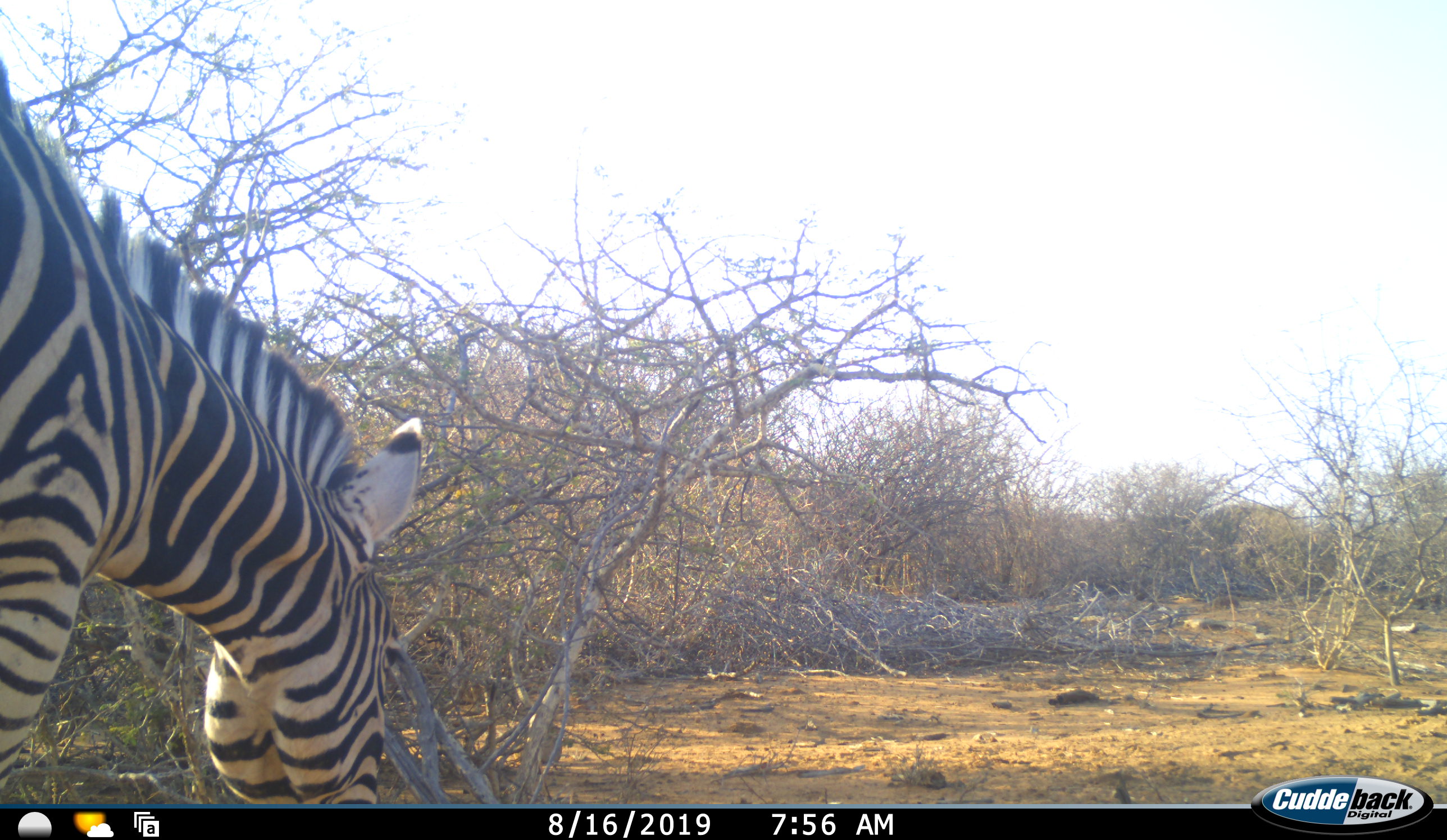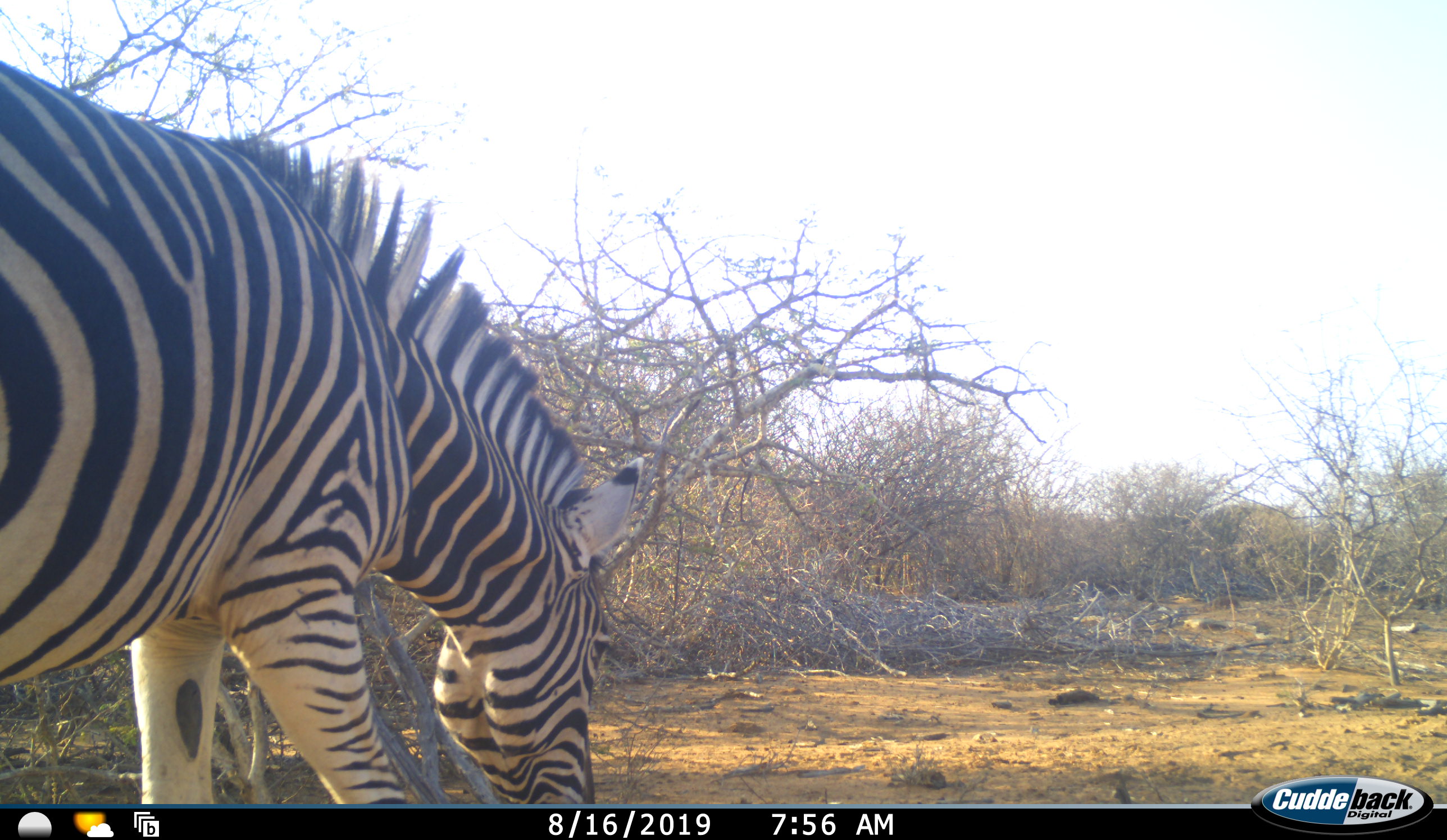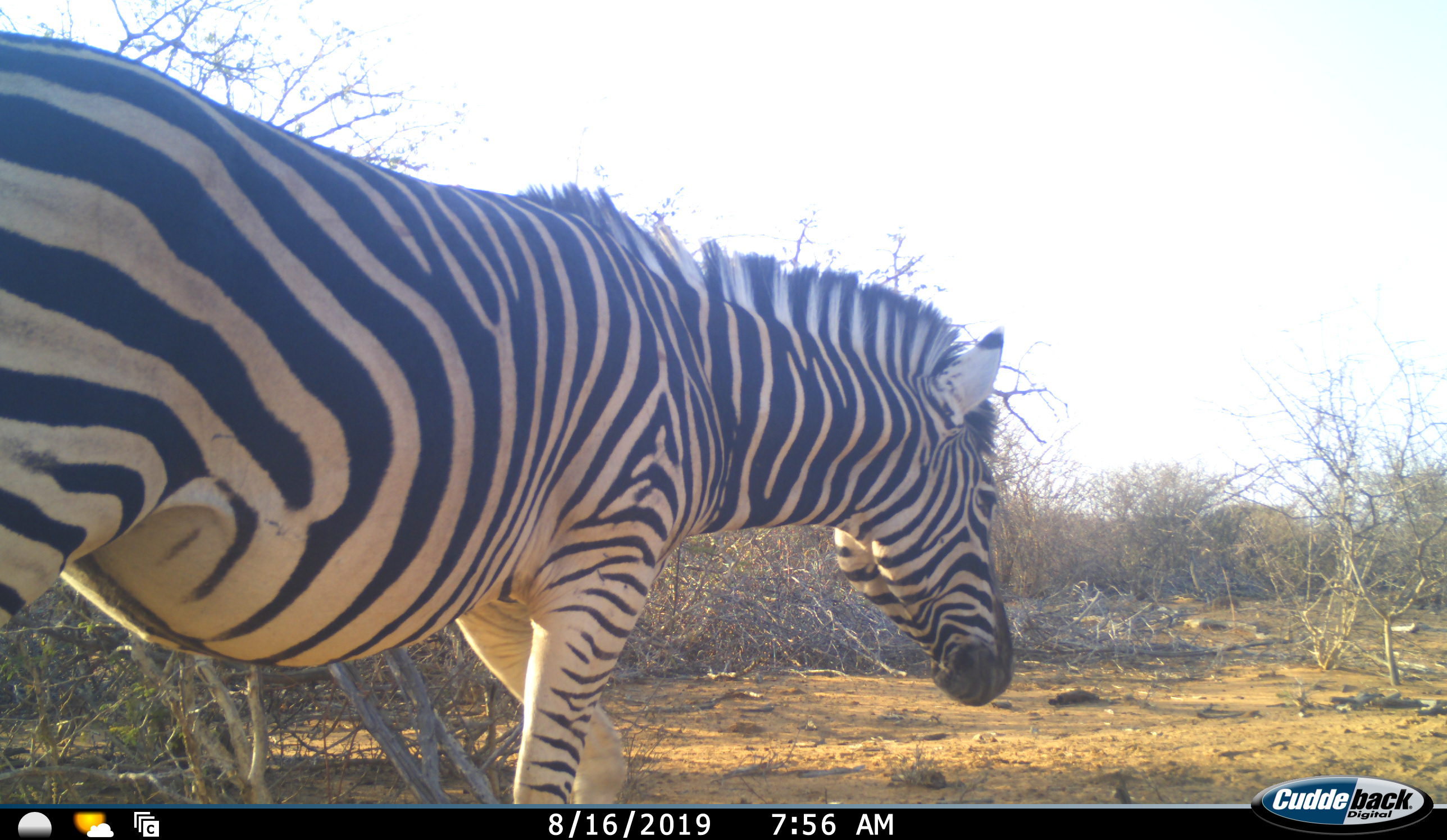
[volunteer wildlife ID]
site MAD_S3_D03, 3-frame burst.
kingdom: Animalia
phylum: Chordata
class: Mammalia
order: Perissodactyla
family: Equidae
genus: Equus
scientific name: Equus quagga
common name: plains zebra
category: zebraplains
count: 1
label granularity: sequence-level